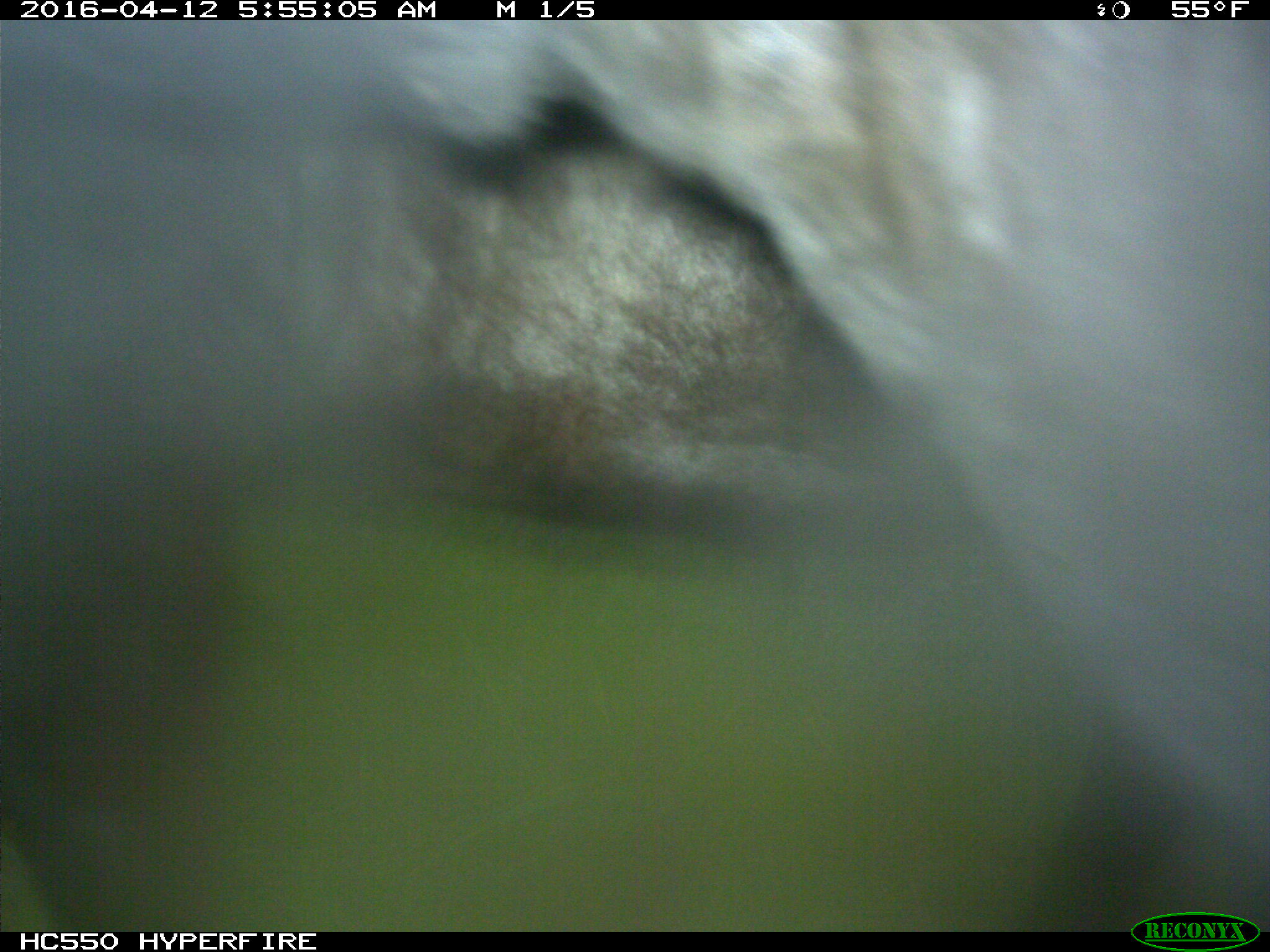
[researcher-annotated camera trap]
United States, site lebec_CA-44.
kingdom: Animalia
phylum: Chordata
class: Mammalia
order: Artiodactyla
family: Bovidae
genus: Bos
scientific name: Bos taurus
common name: domestic cow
Bos taurus (domestic cow).